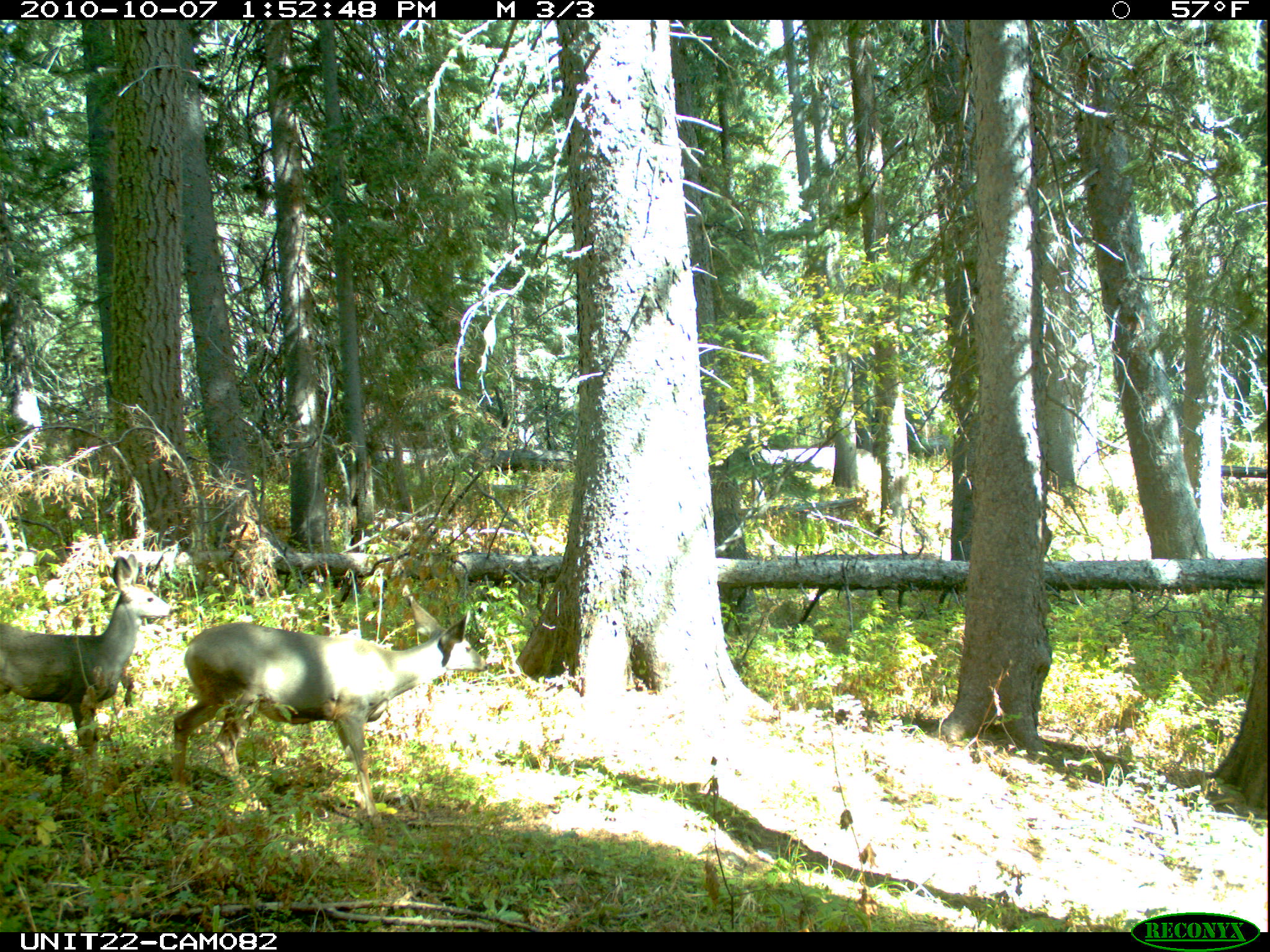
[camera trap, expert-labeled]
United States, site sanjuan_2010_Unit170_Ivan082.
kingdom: Animalia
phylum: Chordata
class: Mammalia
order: Artiodactyla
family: Cervidae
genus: Odocoileus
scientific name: Odocoileus hemionus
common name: mule deer